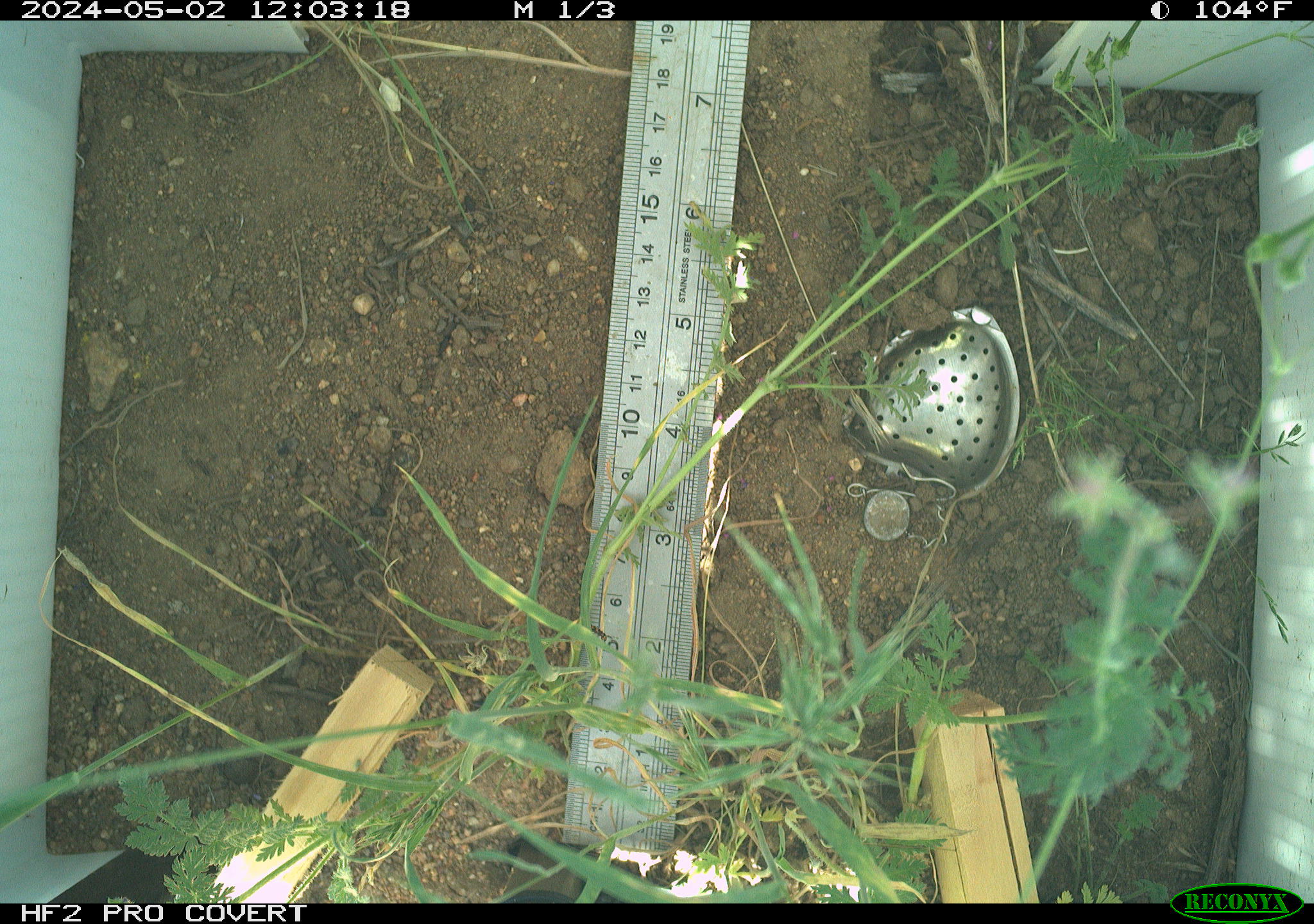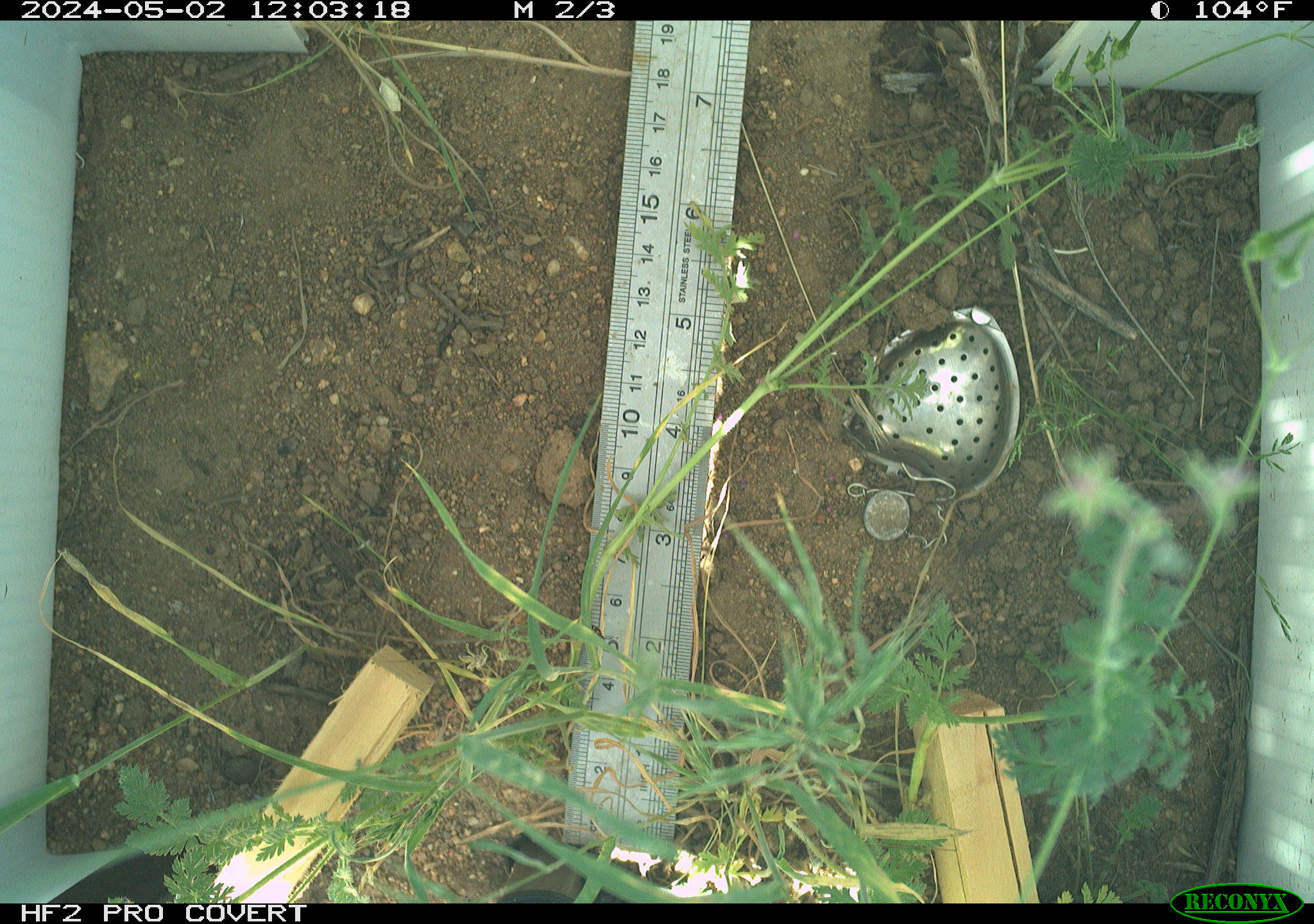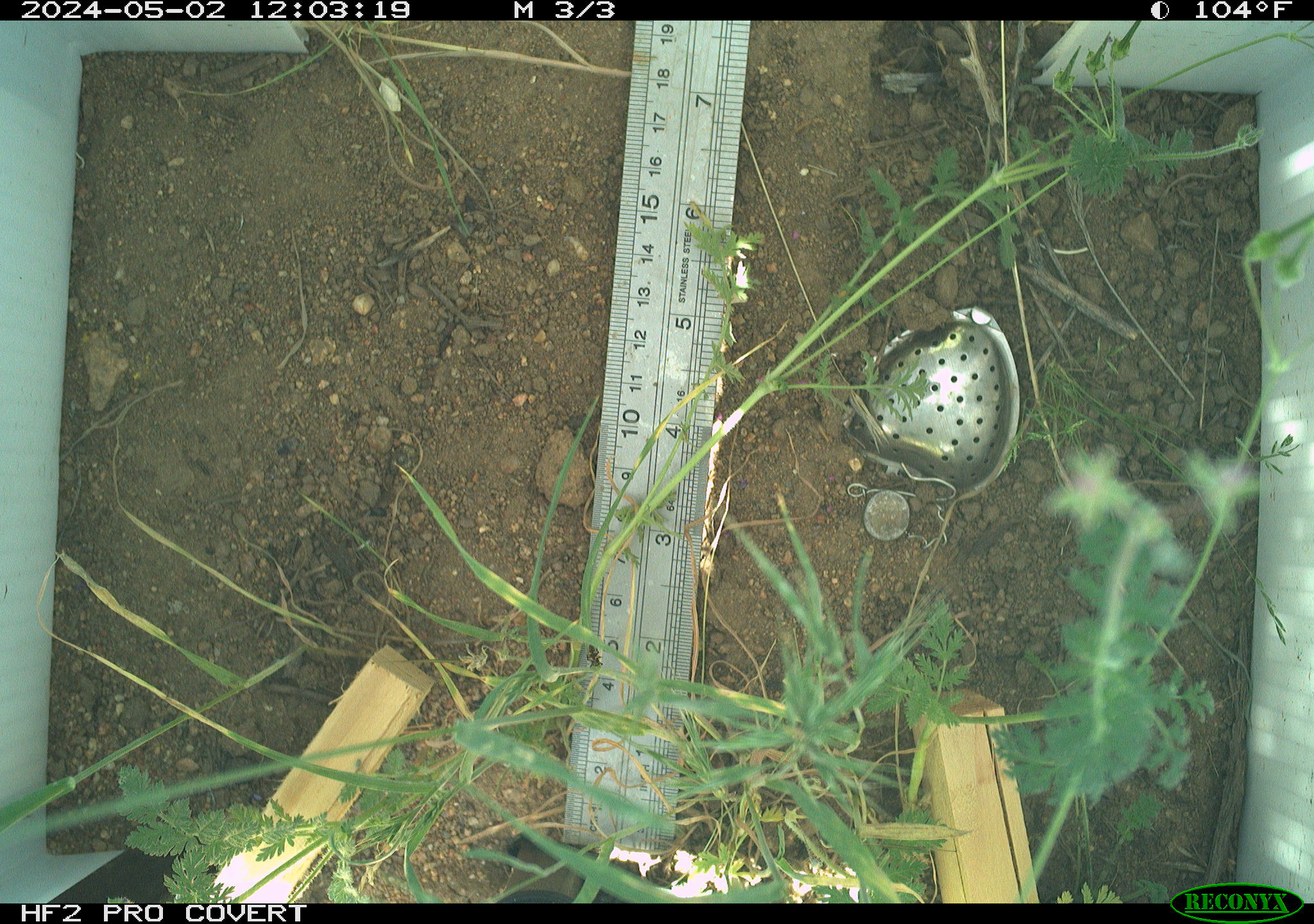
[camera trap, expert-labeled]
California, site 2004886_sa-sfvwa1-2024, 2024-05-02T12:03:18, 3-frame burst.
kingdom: Animalia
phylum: Arthropoda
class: Insecta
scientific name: Insecta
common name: insect